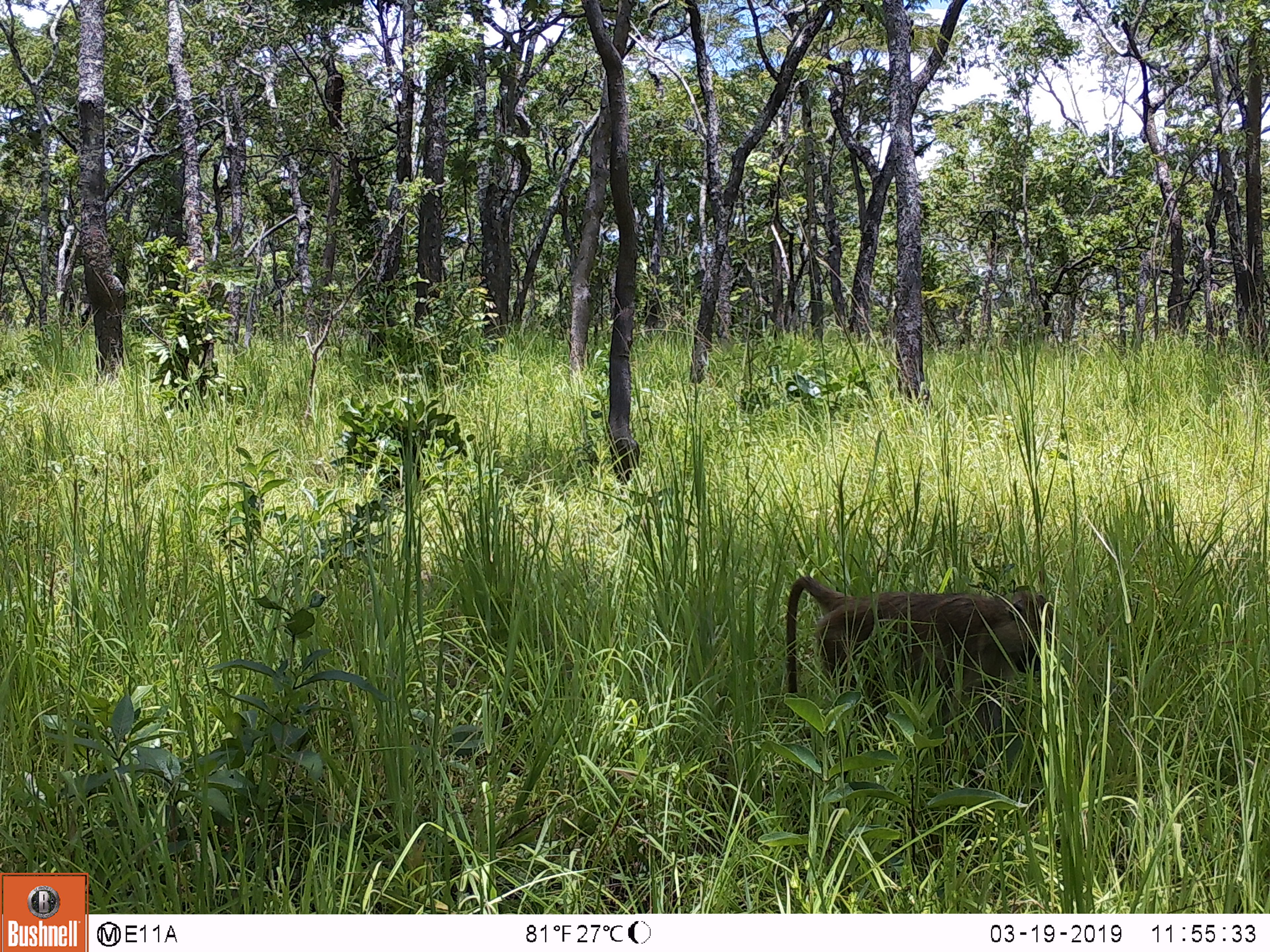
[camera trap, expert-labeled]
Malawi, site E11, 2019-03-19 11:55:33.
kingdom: Animalia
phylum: Chordata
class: Mammalia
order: Primates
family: Cercopithecidae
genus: Papio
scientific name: Papio cynocephalus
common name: yellow baboon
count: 1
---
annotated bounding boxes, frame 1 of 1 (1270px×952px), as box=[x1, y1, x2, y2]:
yellow baboon: box=[763, 566, 1060, 732]